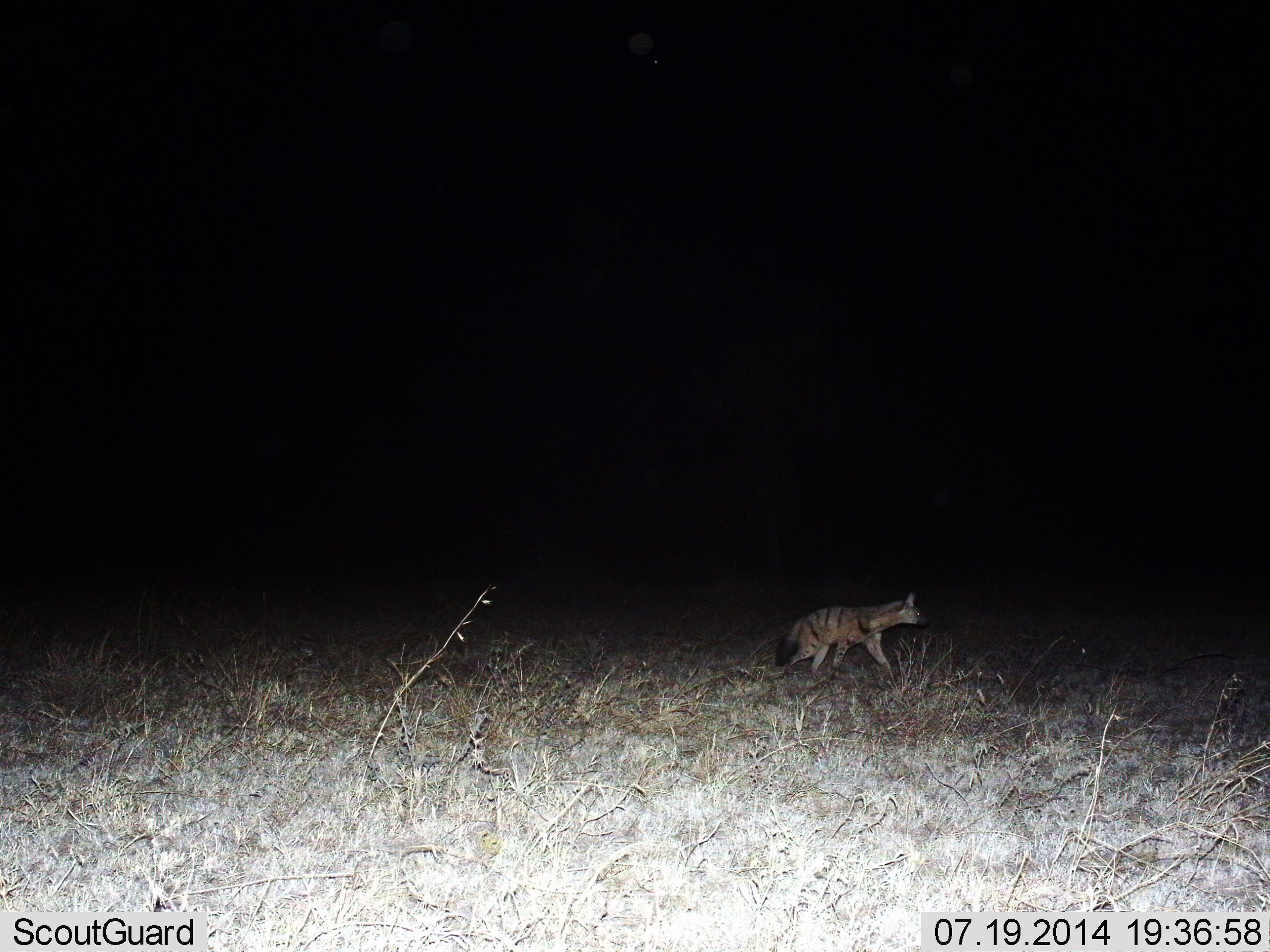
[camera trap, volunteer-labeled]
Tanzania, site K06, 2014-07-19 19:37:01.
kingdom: Animalia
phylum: Chordata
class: Mammalia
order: Carnivora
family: Hyaenidae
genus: Proteles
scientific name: Proteles cristatus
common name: aardwolf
Aardwolf (Proteles cristatus), count 1. Behavior (volunteer vote fractions): standing 20%, resting 0%, moving 80%, interacting 0%. Young present (vote fraction): 0%. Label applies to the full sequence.